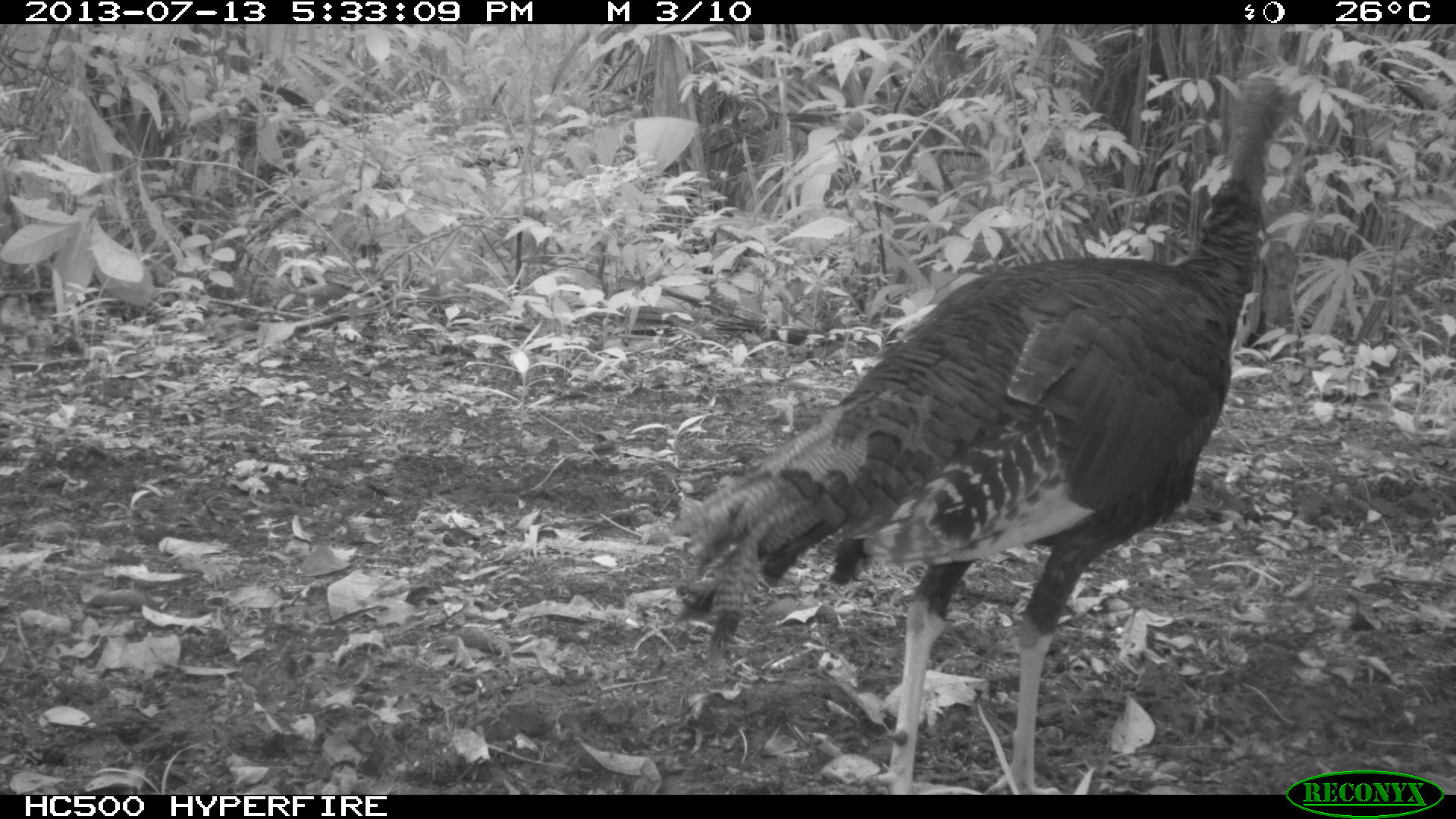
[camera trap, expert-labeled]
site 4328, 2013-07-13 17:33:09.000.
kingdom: Animalia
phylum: Chordata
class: Aves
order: Galliformes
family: Phasianidae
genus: Meleagris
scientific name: Meleagris ocellata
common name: ocellated turkey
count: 1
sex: female